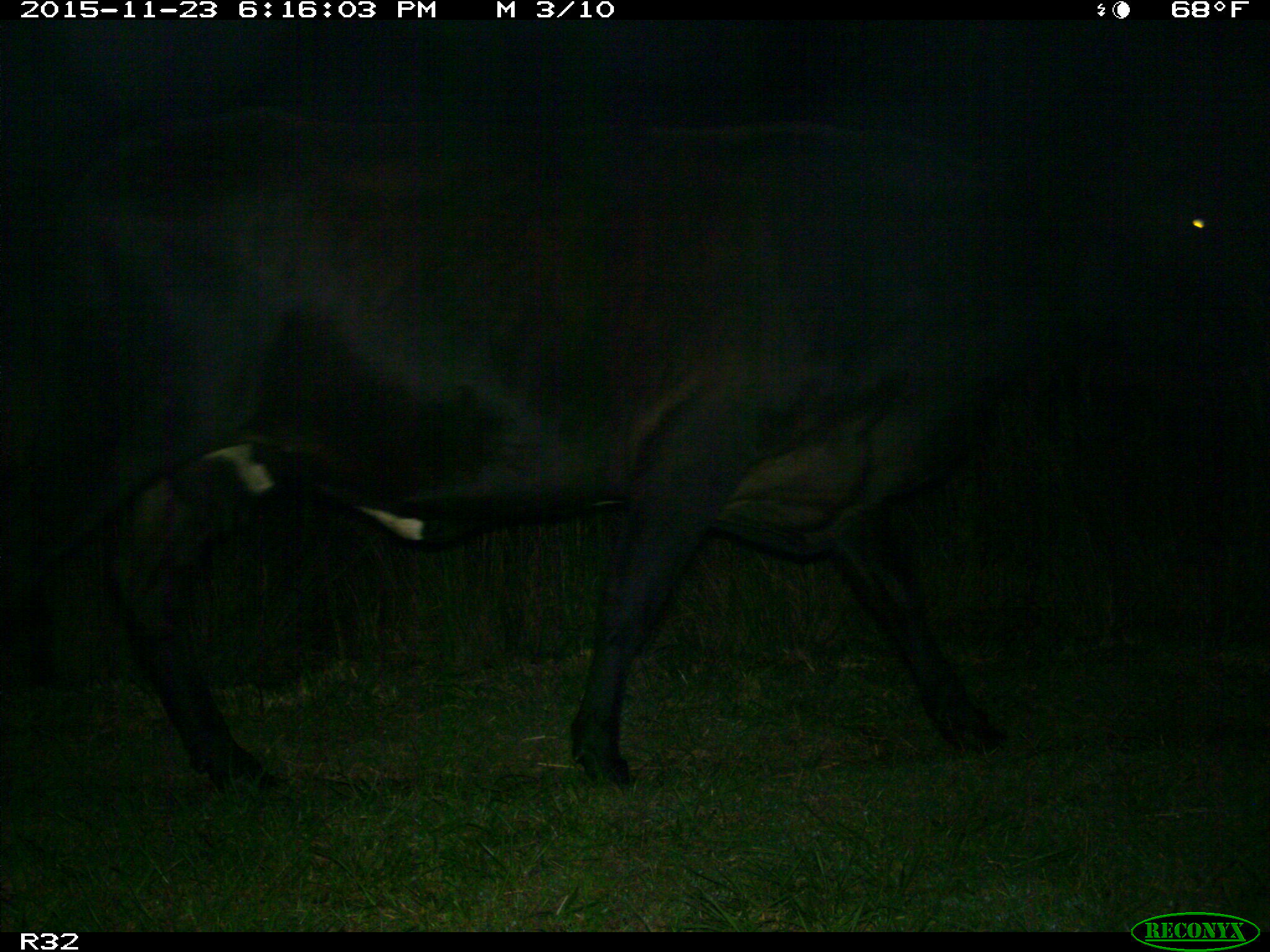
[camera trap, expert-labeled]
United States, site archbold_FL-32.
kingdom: Animalia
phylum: Chordata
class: Mammalia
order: Artiodactyla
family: Bovidae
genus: Bos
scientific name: Bos taurus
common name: domestic cow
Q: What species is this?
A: Bos taurus (domestic cow).